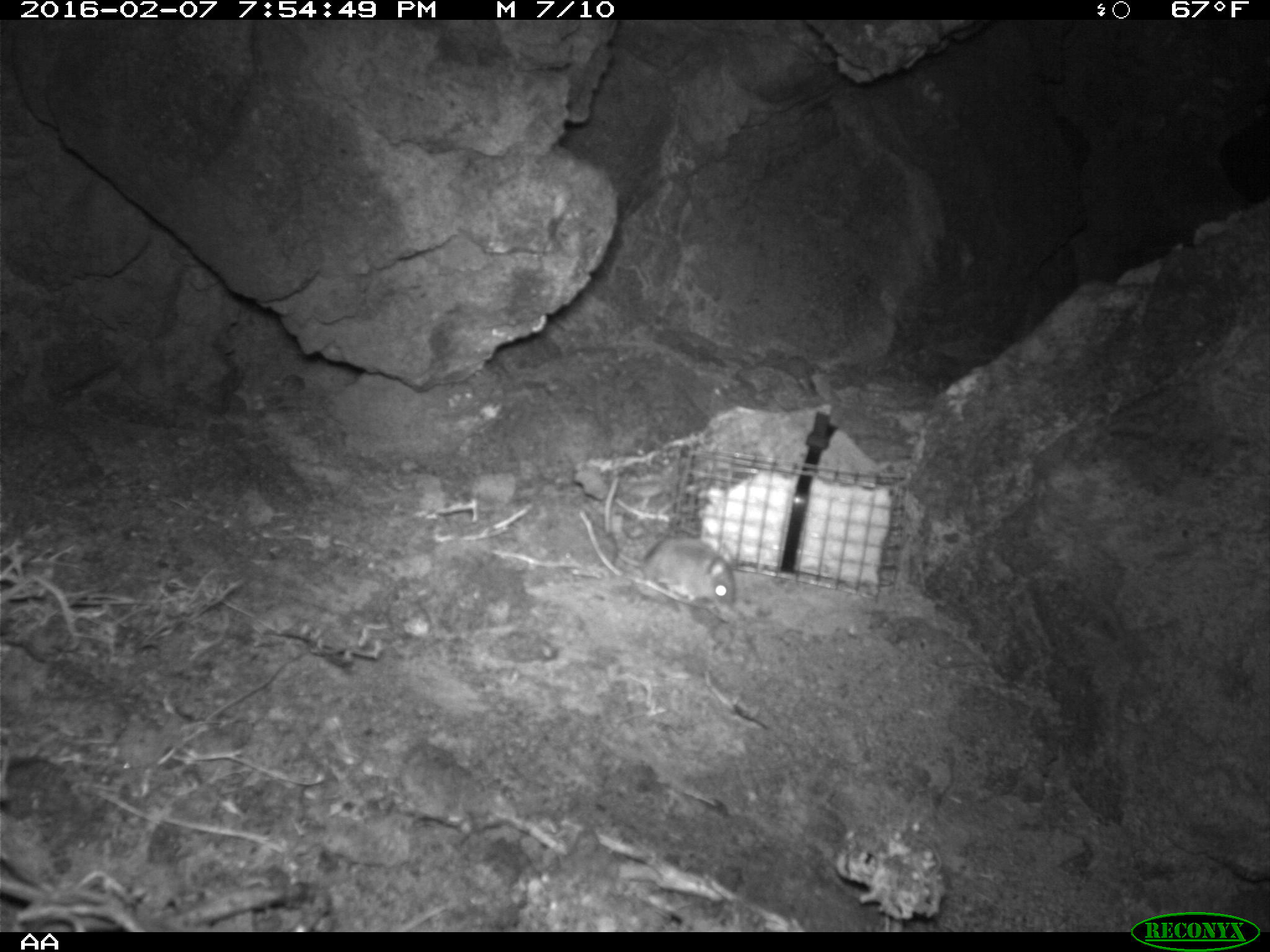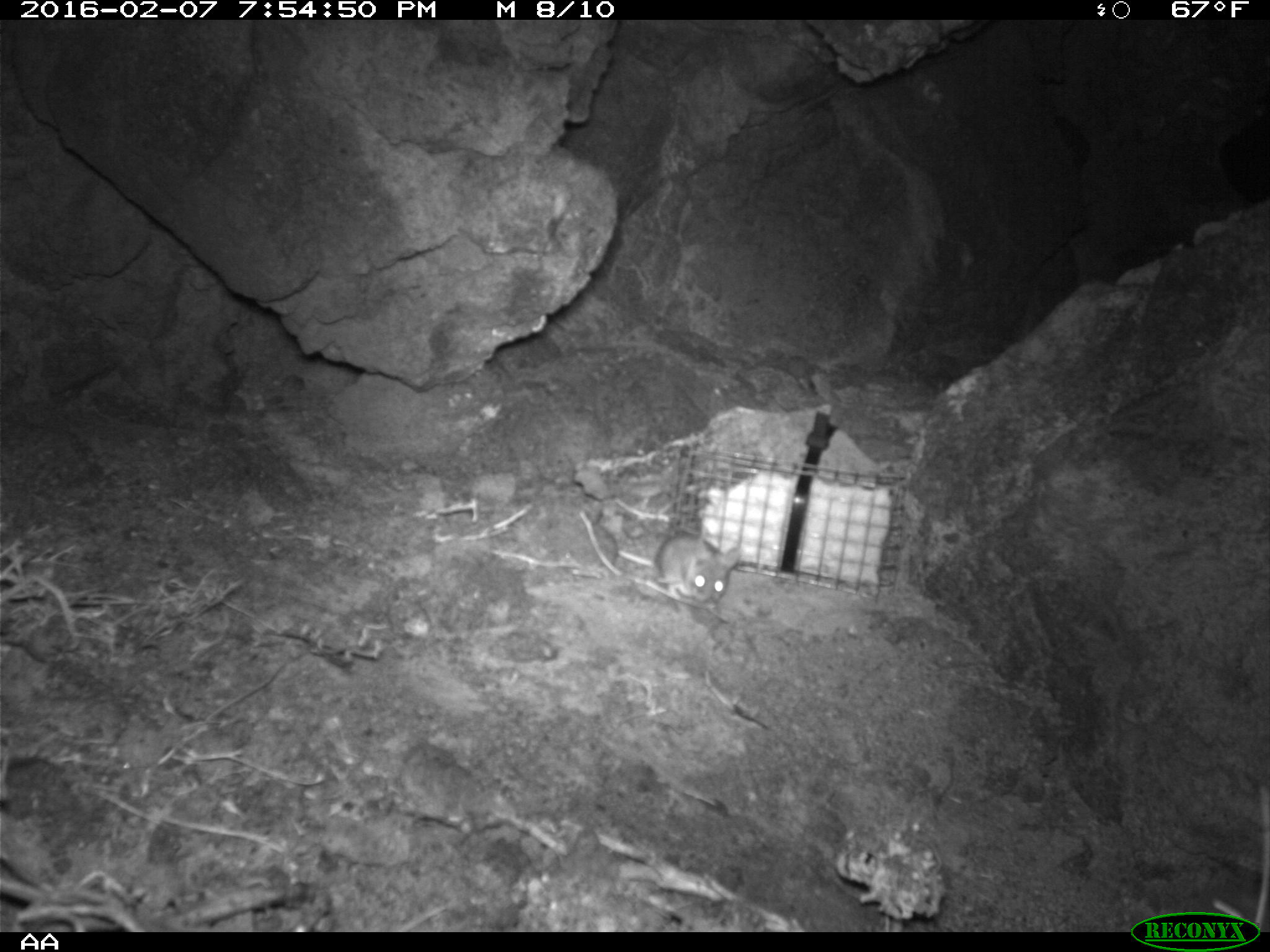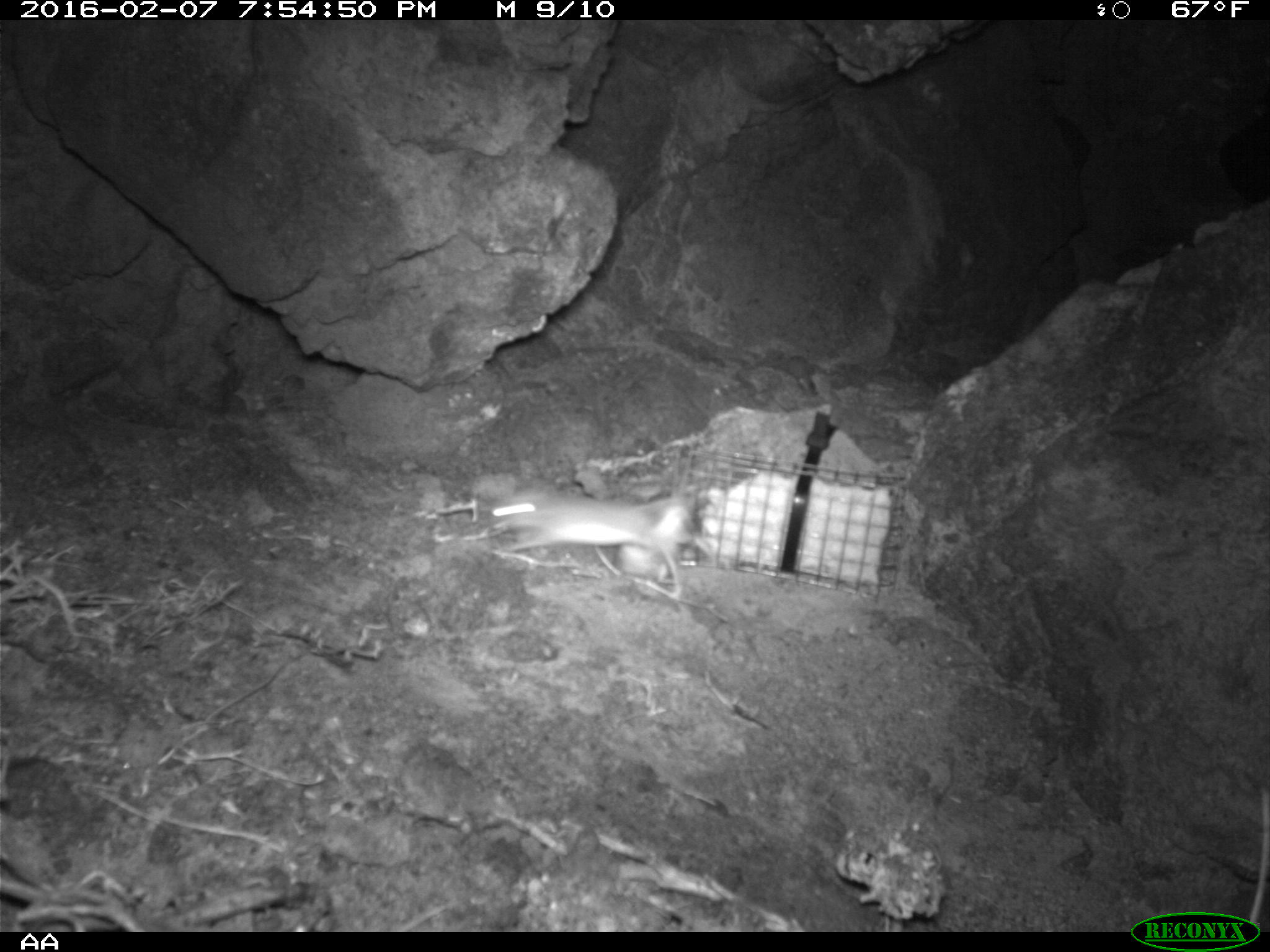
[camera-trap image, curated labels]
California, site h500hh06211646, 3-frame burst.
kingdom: Animalia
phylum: Chordata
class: Mammalia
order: Rodentia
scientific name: Rodentia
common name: rodent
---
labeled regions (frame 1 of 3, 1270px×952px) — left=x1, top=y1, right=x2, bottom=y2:
rodent: left=635, top=529, right=737, bottom=610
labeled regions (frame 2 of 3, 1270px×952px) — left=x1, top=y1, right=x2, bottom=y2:
rodent: left=616, top=531, right=738, bottom=607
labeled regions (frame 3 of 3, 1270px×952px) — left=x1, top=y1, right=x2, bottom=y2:
rodent: left=485, top=486, right=698, bottom=602